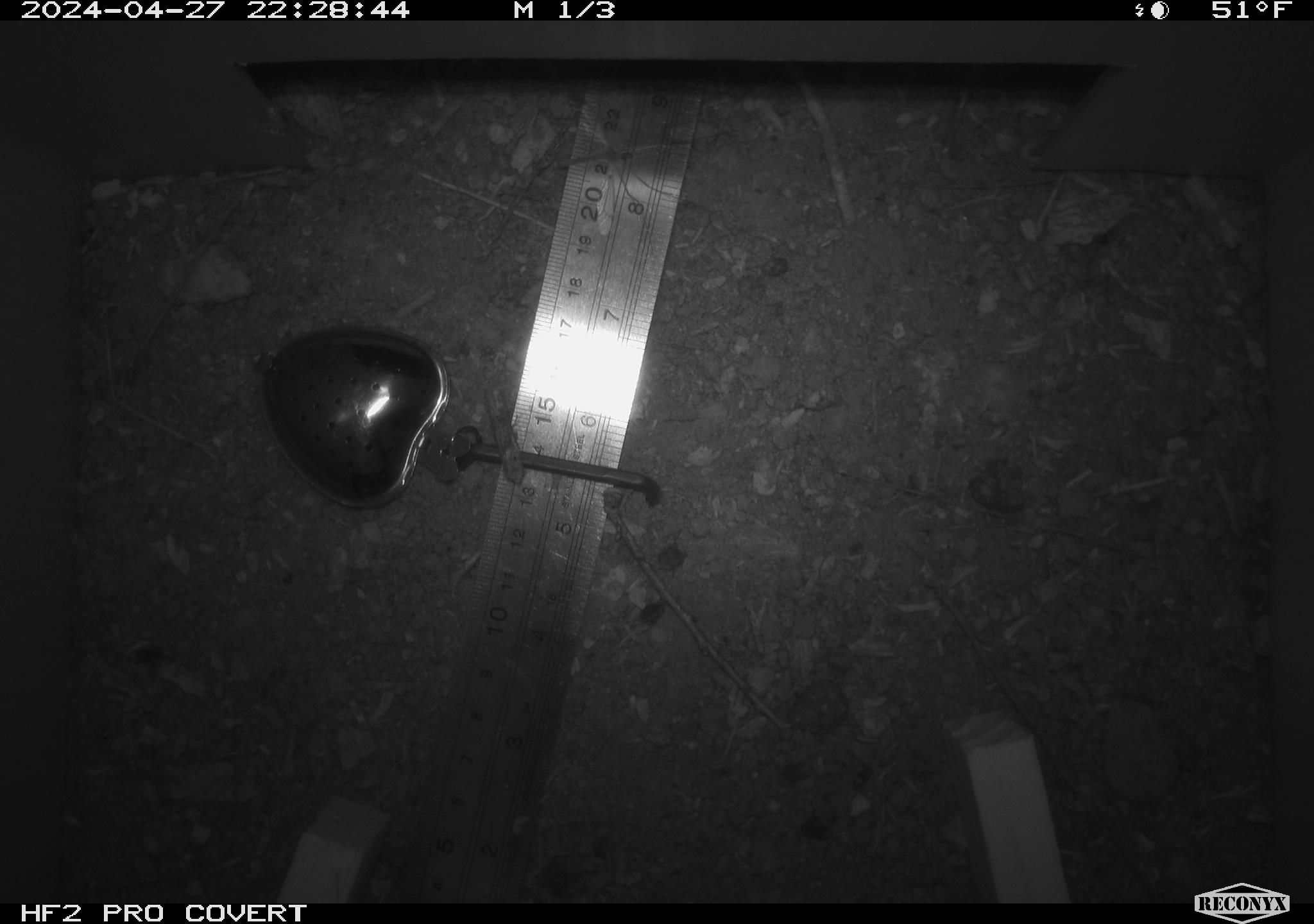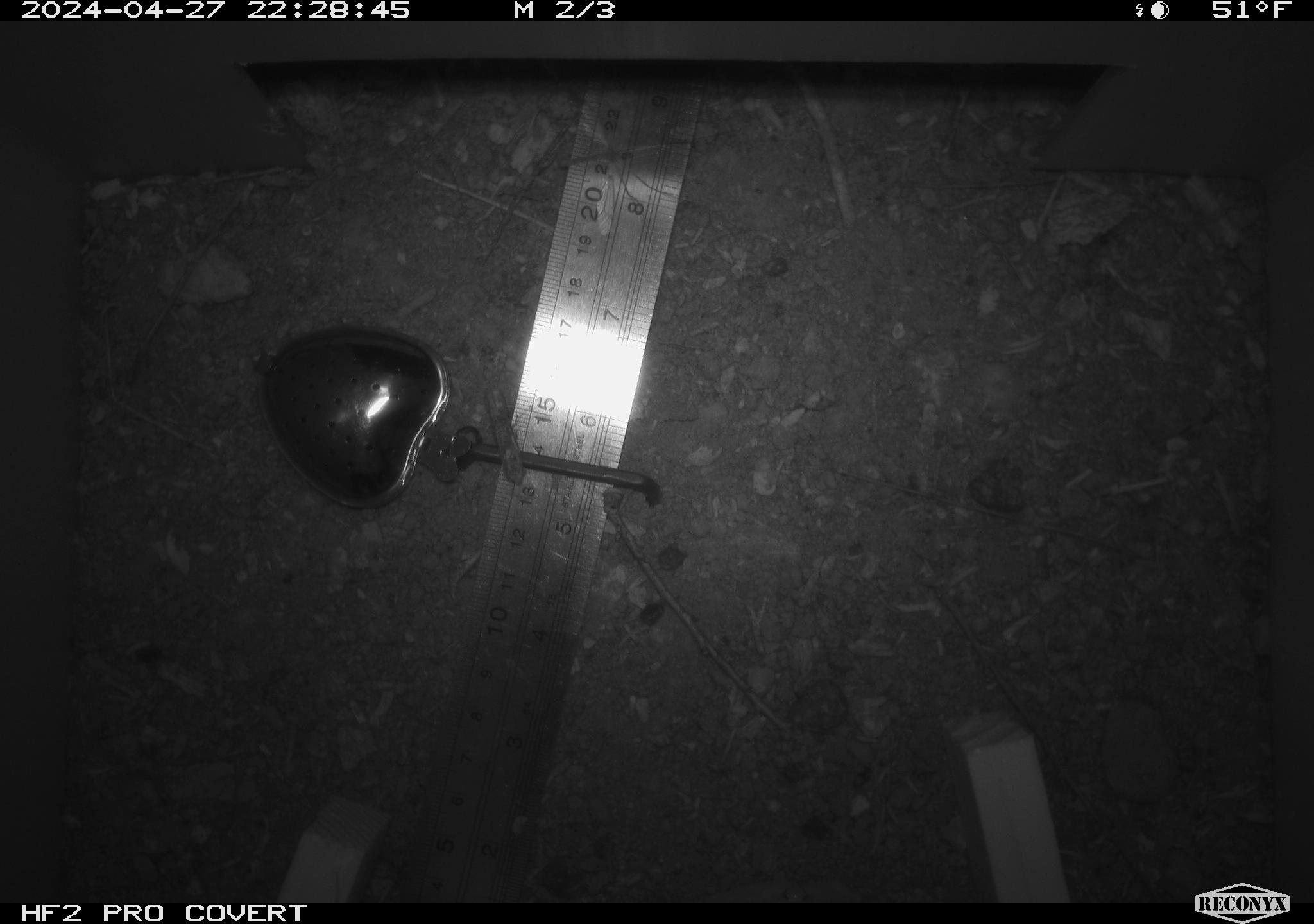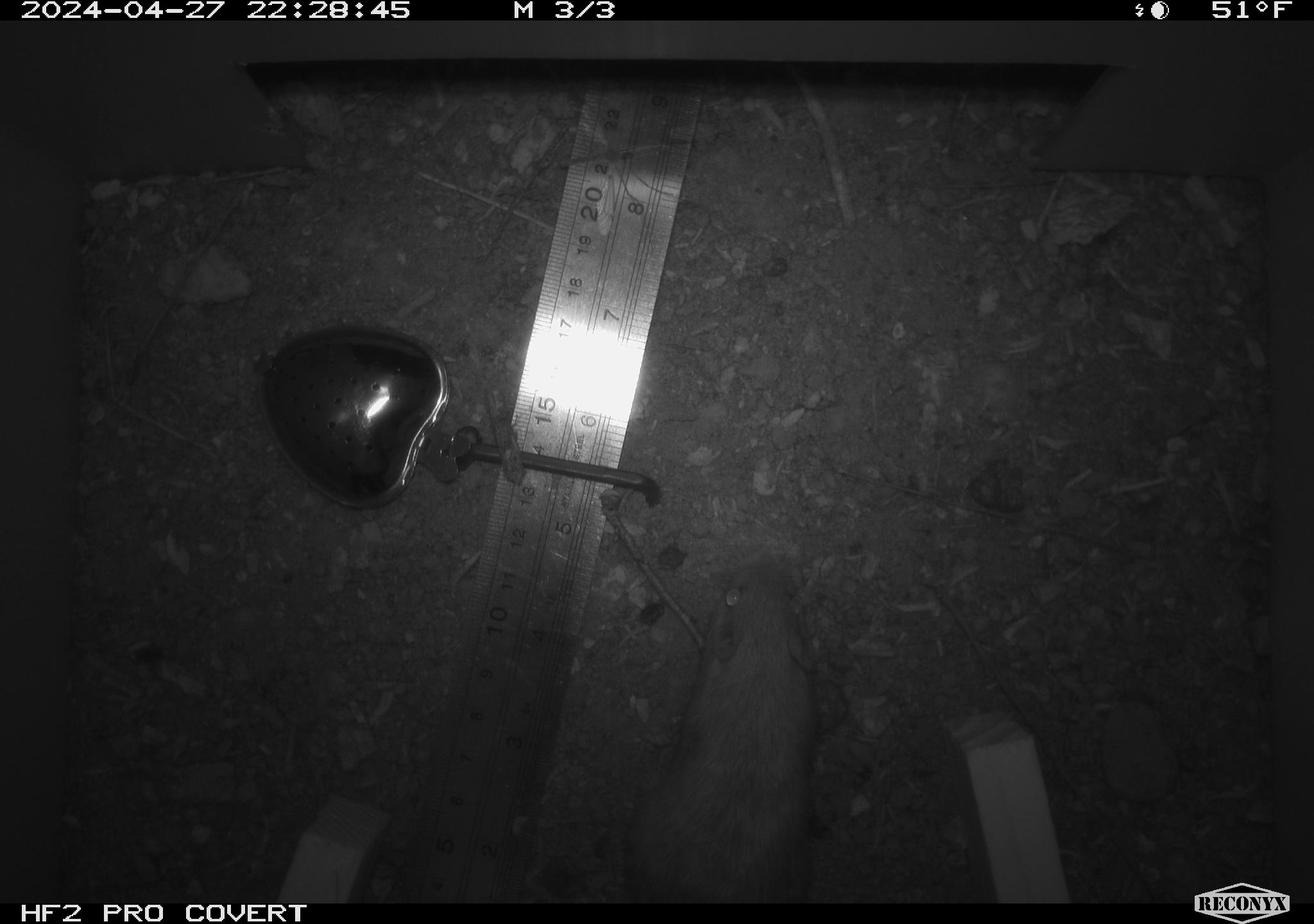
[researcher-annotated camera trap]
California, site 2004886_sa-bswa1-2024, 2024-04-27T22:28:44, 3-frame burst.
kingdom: Animalia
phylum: Chordata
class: Mammalia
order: Rodentia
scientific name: Rodentia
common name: mouse species